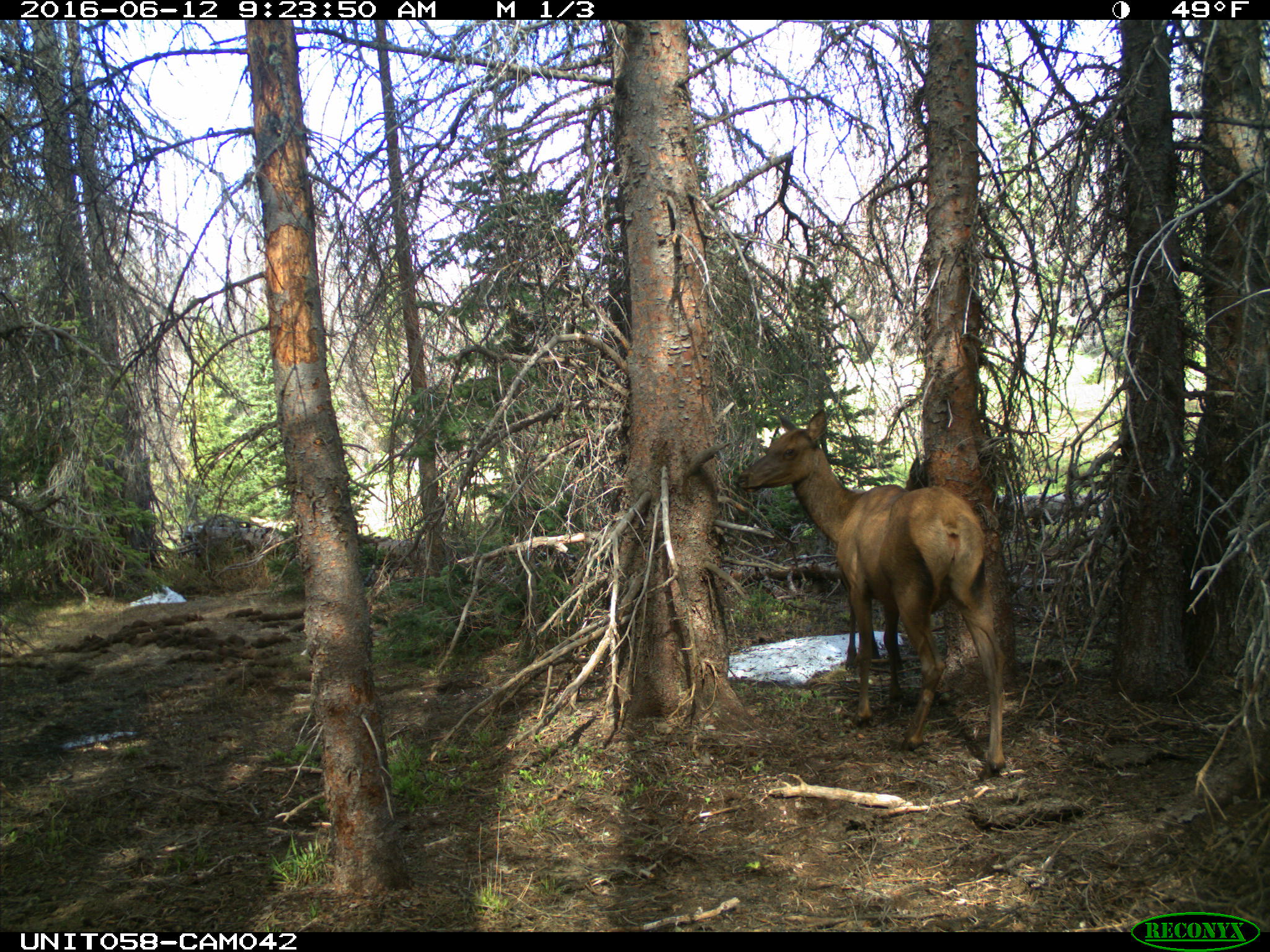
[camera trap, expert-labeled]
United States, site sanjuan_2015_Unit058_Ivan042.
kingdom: Animalia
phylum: Chordata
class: Mammalia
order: Artiodactyla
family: Cervidae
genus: Cervus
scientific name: Cervus elaphus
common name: red deer